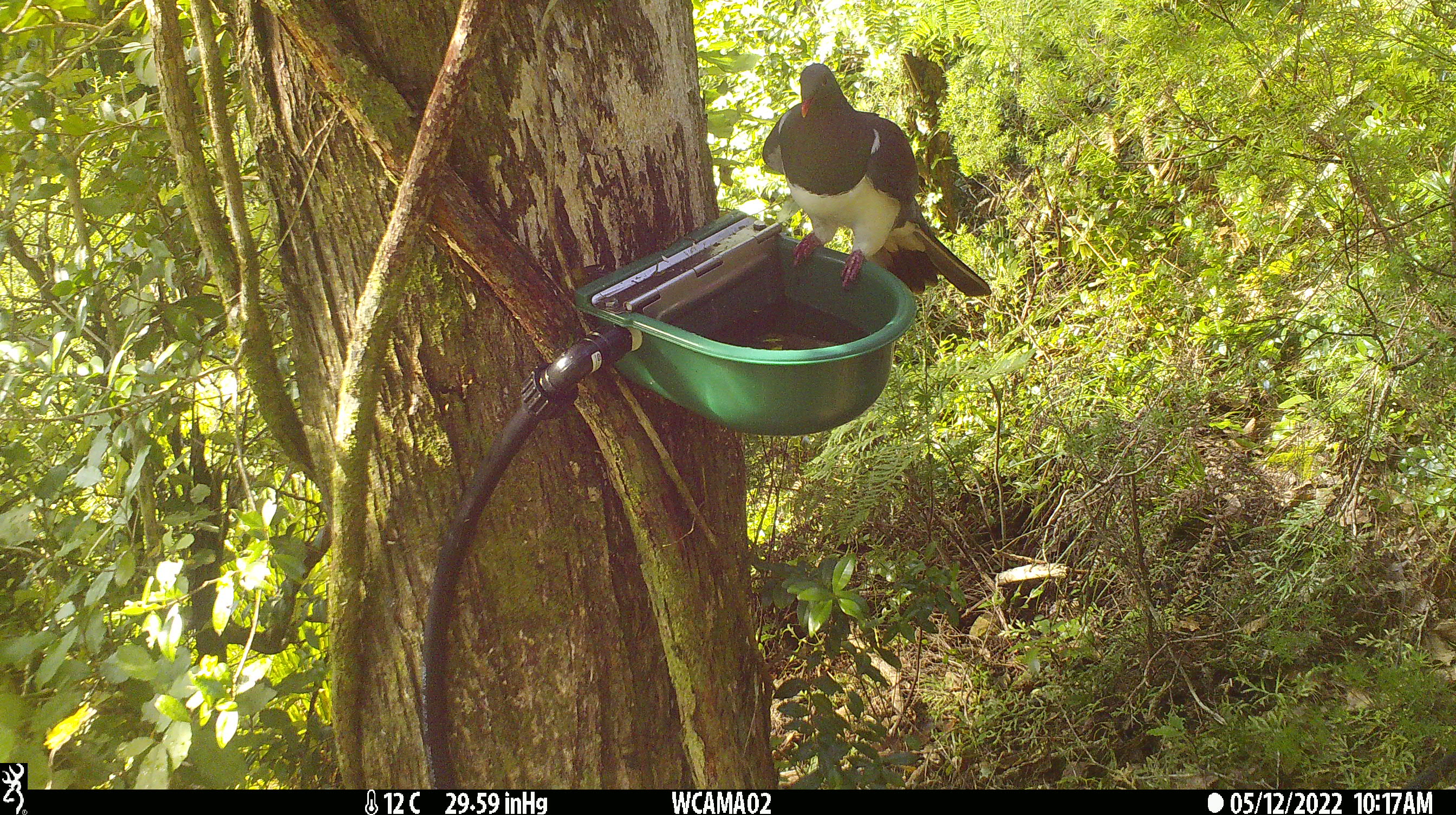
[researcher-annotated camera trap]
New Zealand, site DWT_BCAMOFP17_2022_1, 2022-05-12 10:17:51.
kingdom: Animalia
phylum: Chordata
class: Aves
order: Columbiformes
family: Columbidae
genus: Hemiphaga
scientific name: Hemiphaga novaeseelandiae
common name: new zealand pigeon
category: kereru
Kereru (new zealand pigeon) (Hemiphaga novaeseelandiae).